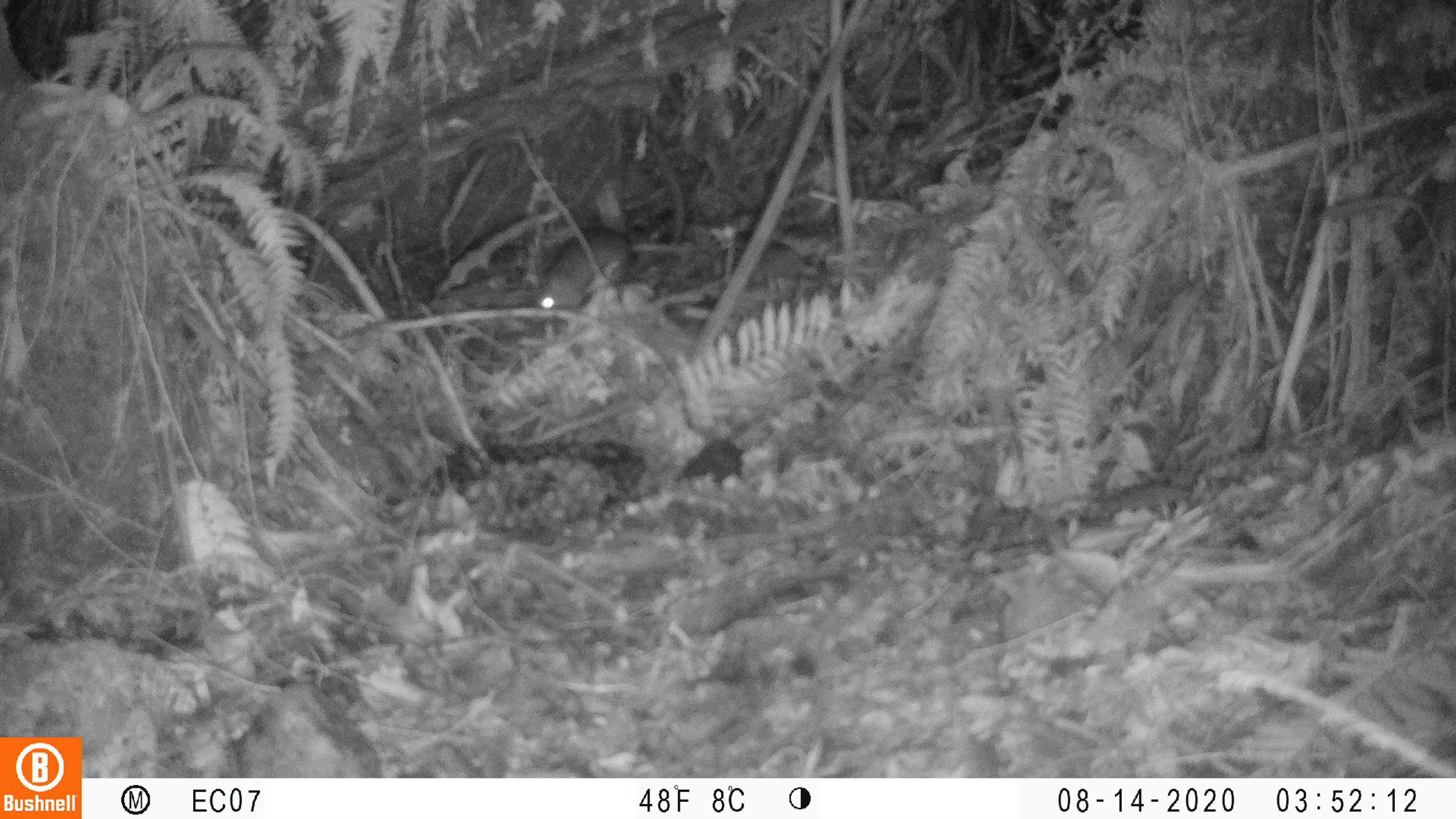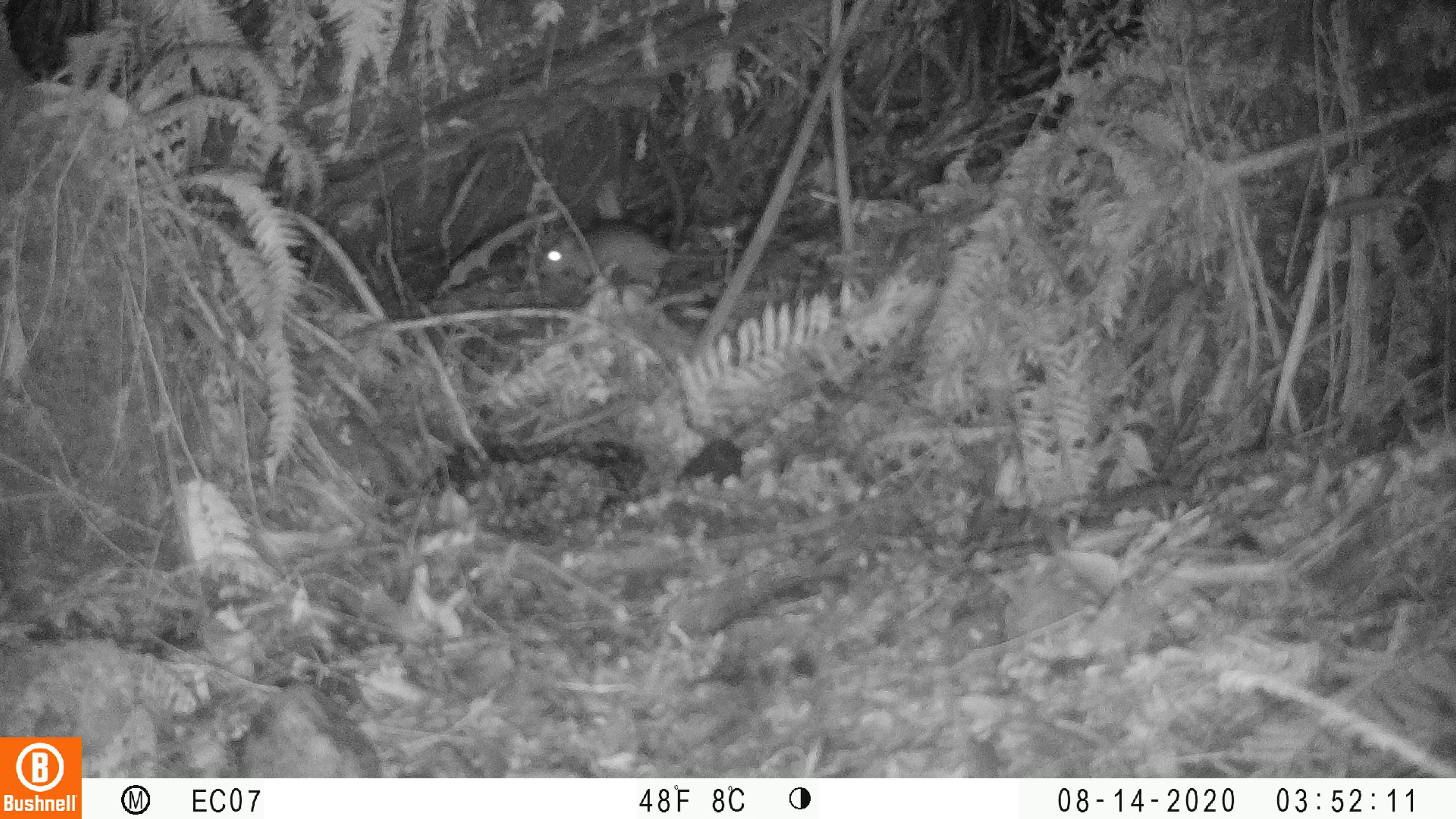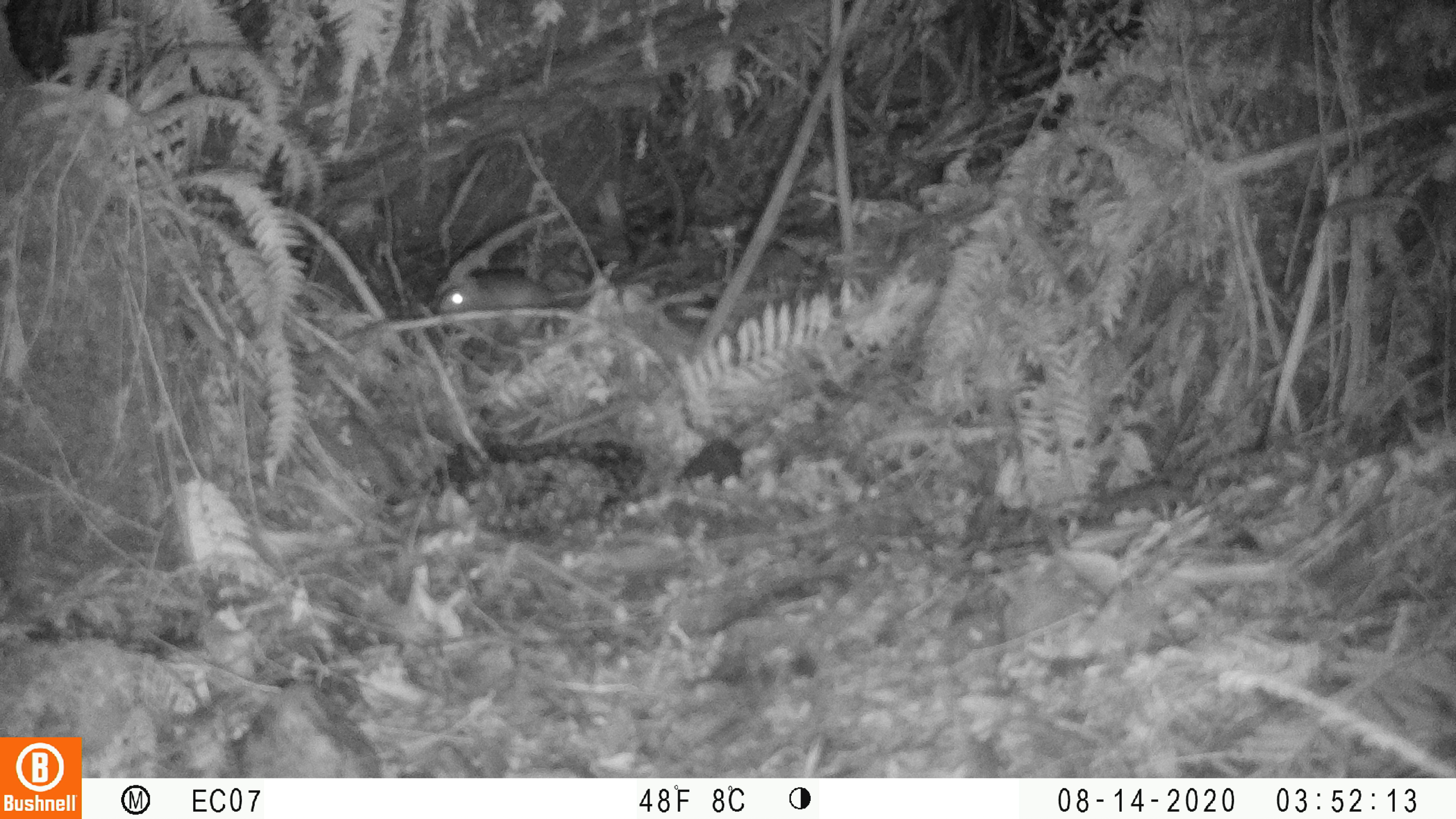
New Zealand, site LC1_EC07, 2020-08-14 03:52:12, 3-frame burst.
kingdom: Animalia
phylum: Chordata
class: Mammalia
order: Rodentia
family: Muridae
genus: Rattus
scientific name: Rattus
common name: rat